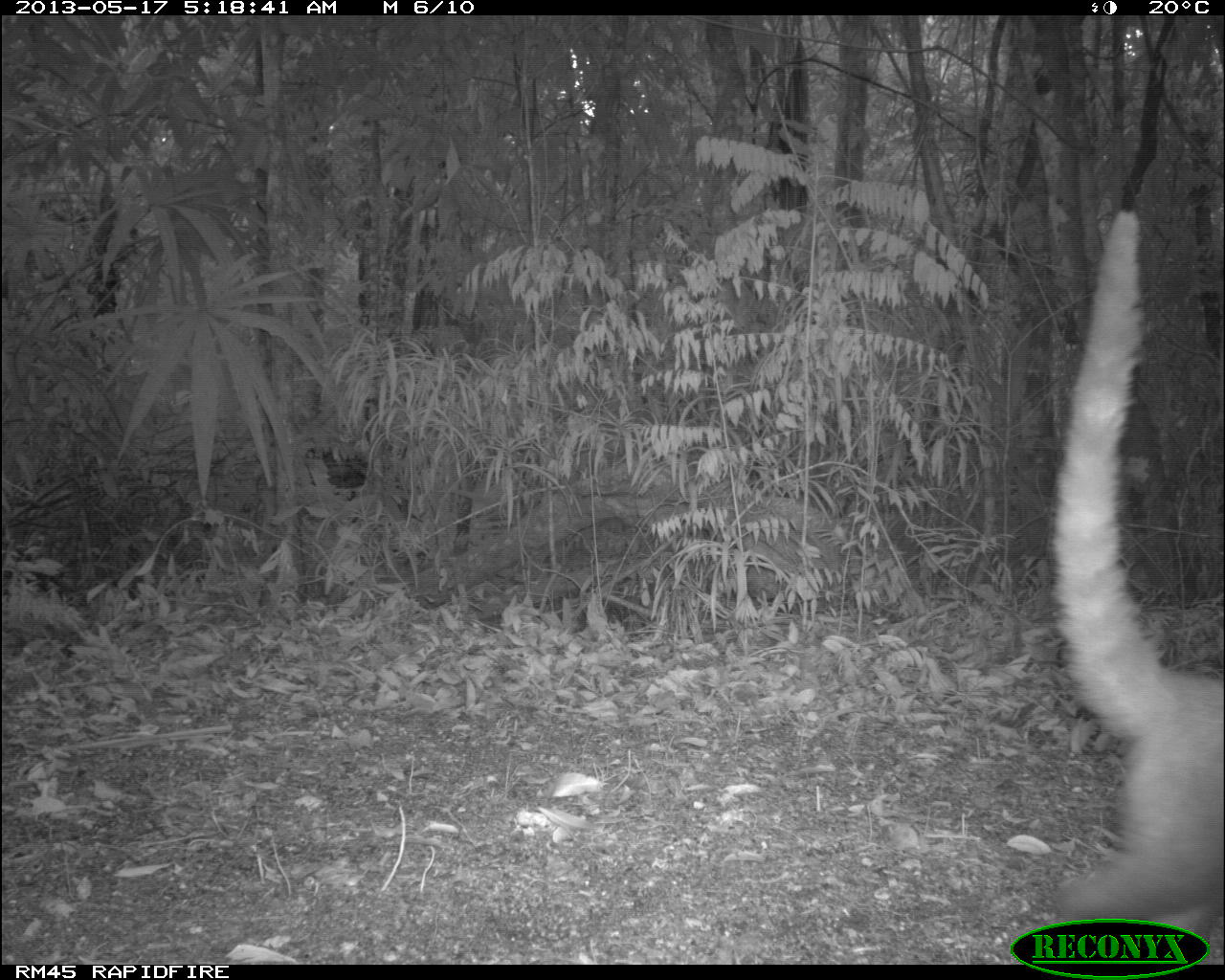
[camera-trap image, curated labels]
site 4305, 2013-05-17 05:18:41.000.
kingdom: Animalia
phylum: Chordata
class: Mammalia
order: Carnivora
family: Procyonidae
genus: Nasua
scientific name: Nasua narica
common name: white-nosed coati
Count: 1.